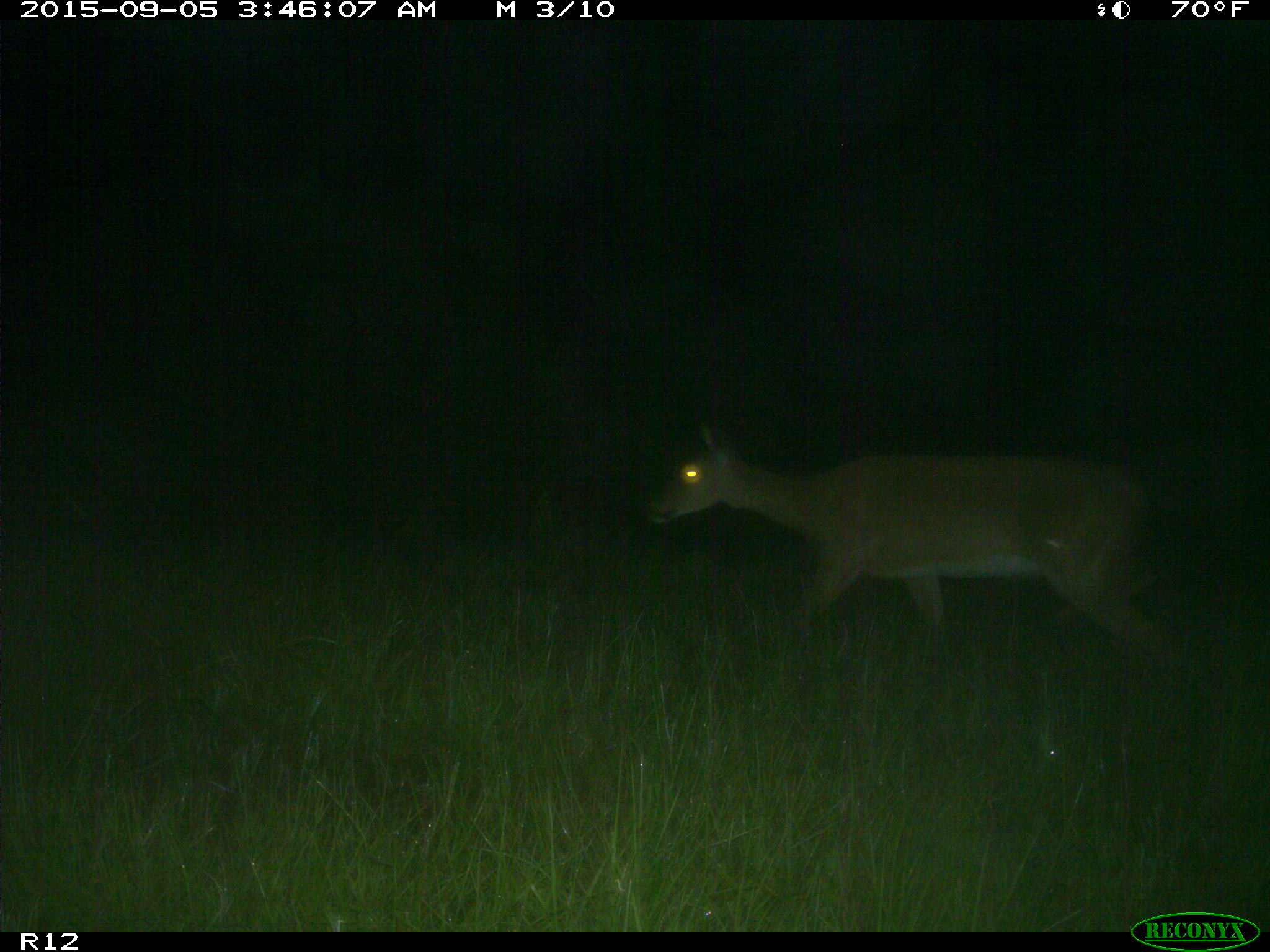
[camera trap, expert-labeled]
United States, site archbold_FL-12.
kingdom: Animalia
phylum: Chordata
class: Mammalia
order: Artiodactyla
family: Cervidae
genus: Odocoileus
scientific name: Odocoileus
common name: deer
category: unidentified deer